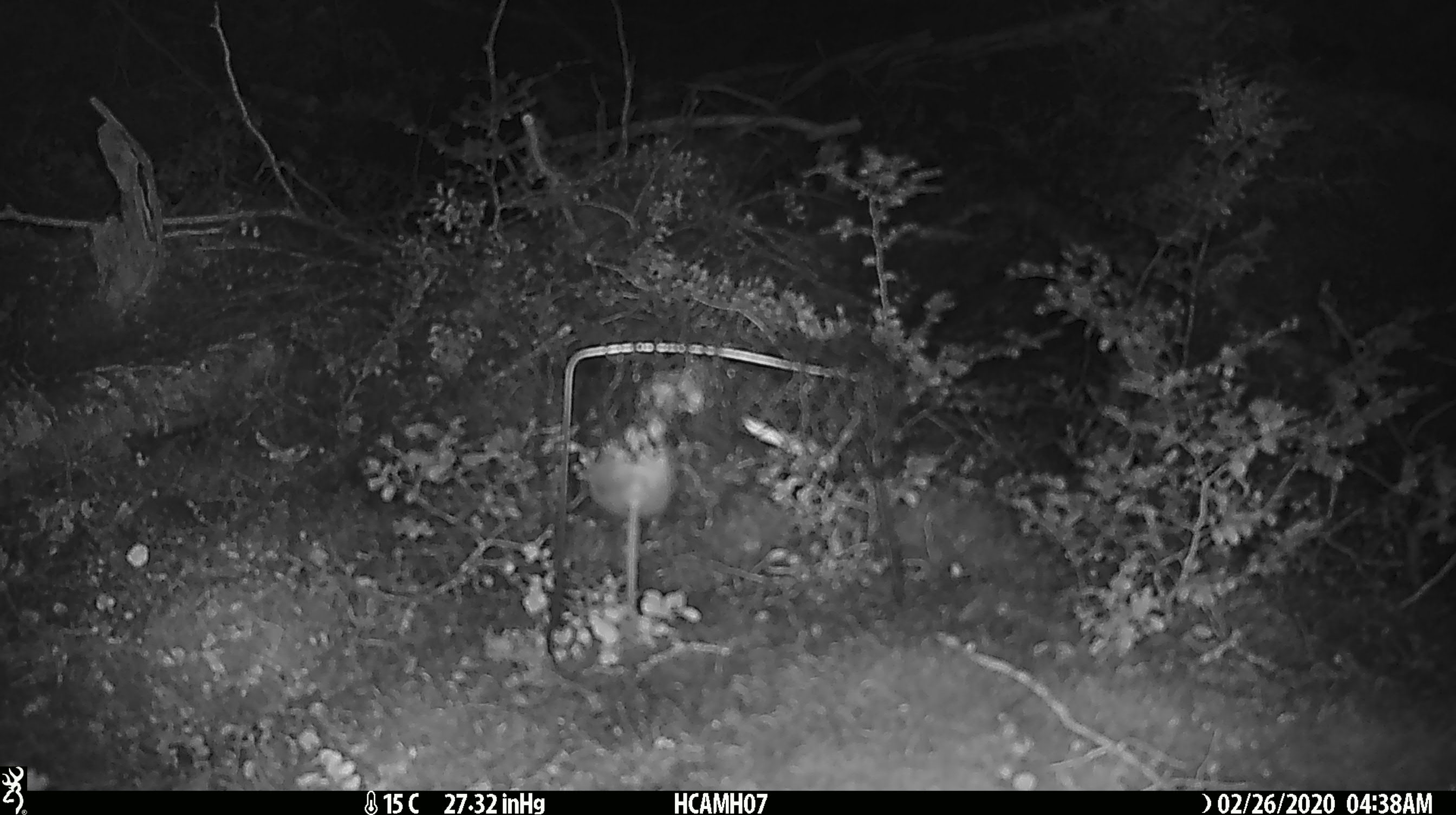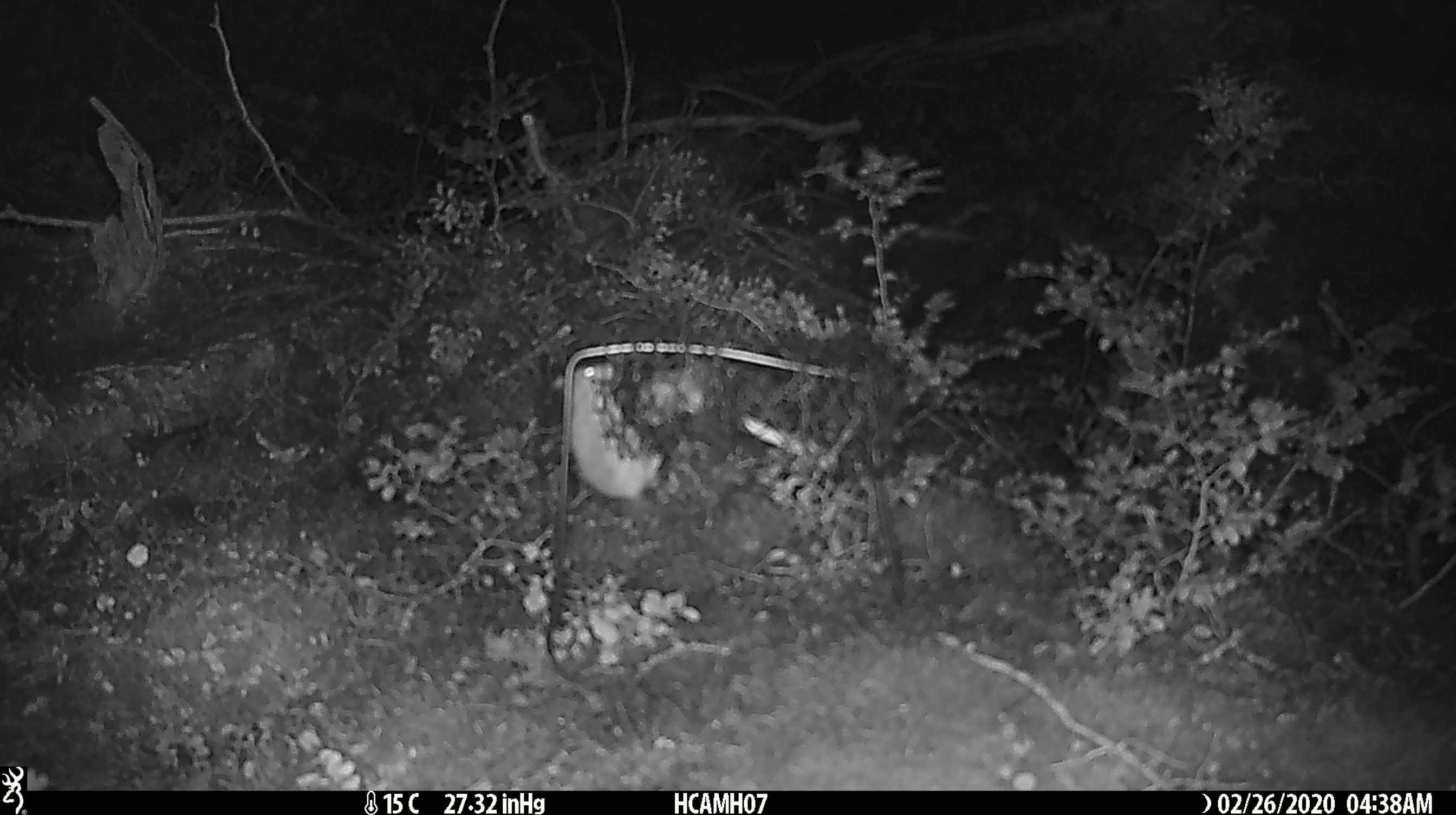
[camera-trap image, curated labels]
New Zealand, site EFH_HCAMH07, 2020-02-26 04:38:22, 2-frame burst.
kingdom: Animalia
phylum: Chordata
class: Mammalia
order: Rodentia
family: Muridae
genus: Mus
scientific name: Mus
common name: mouse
Mouse (Mus).